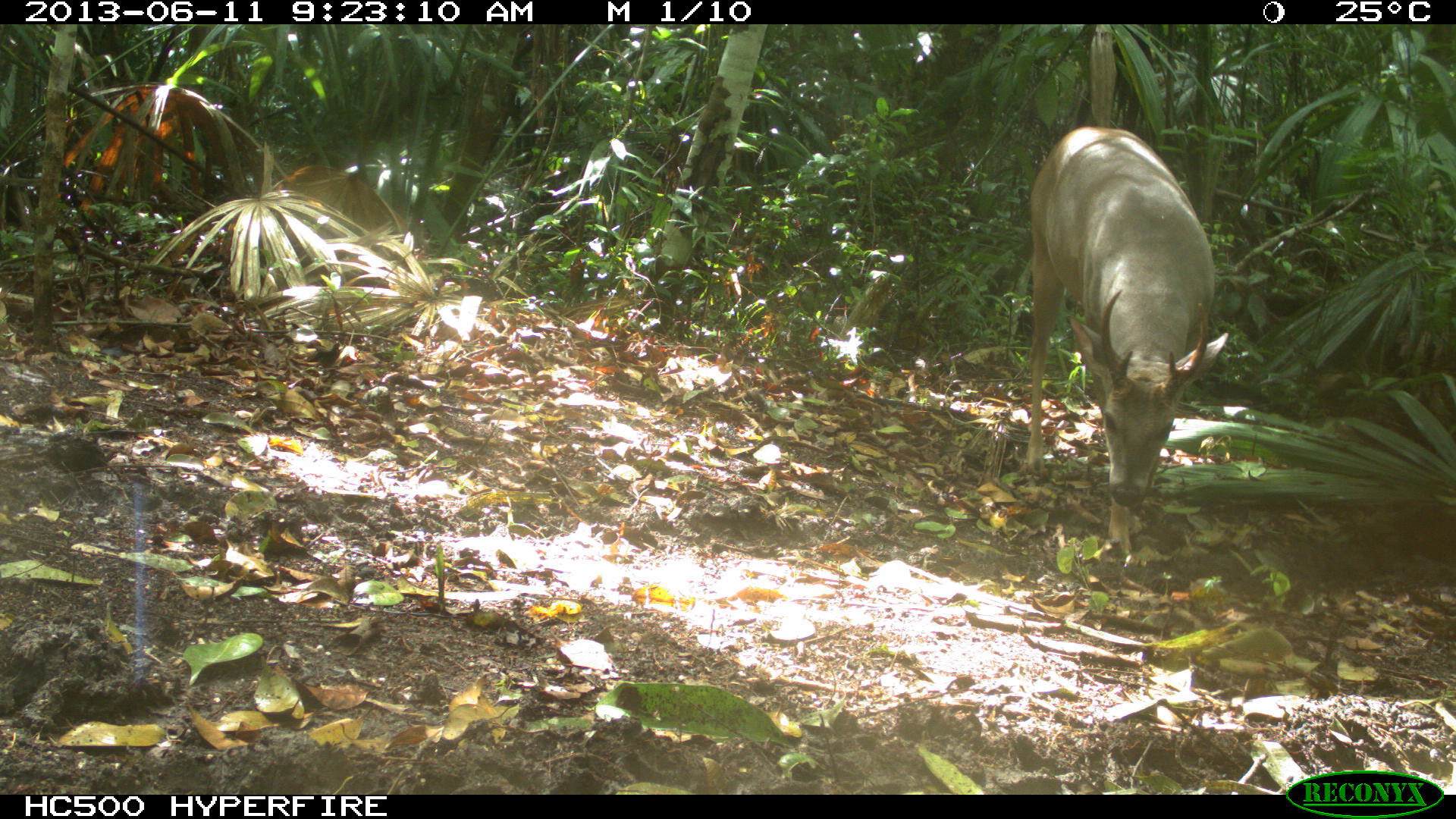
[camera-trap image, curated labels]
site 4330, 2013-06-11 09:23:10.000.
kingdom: Animalia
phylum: Chordata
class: Mammalia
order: Artiodactyla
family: Cervidae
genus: Odocoileus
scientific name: Odocoileus virginianus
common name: white-tailed deer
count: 1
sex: male